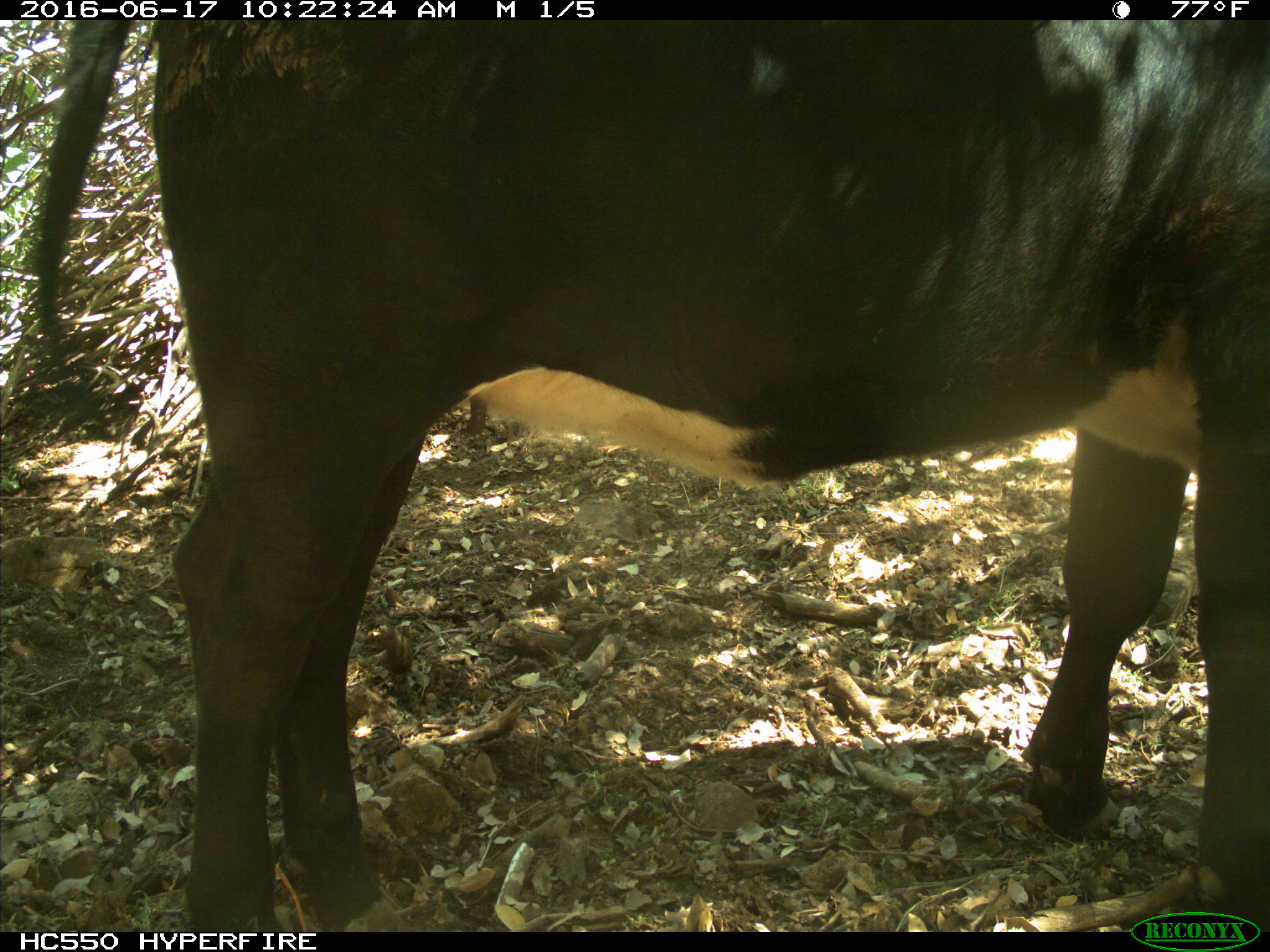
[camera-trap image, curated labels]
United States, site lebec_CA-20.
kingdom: Animalia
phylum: Chordata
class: Mammalia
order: Artiodactyla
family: Bovidae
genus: Bos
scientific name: Bos taurus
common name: domestic cow